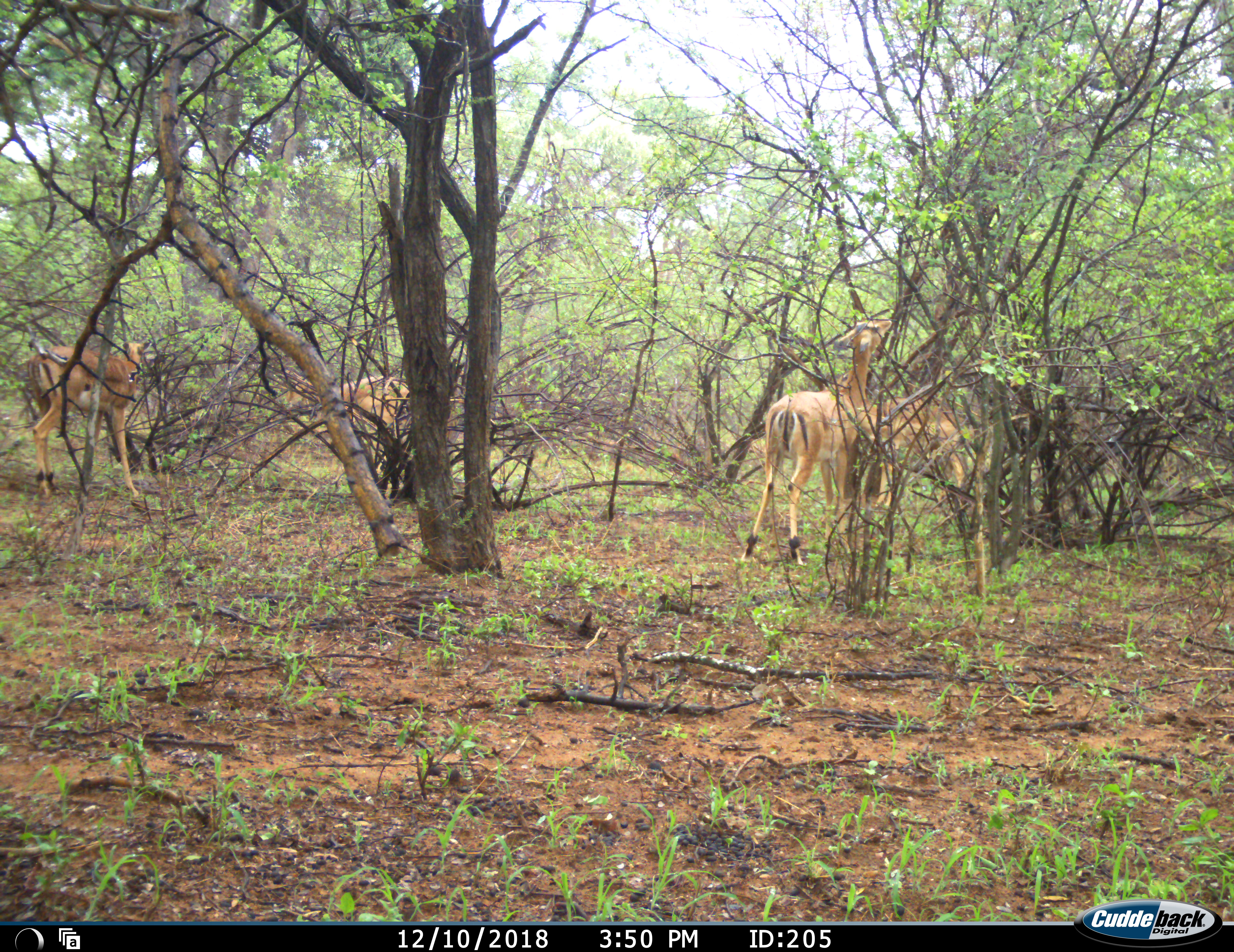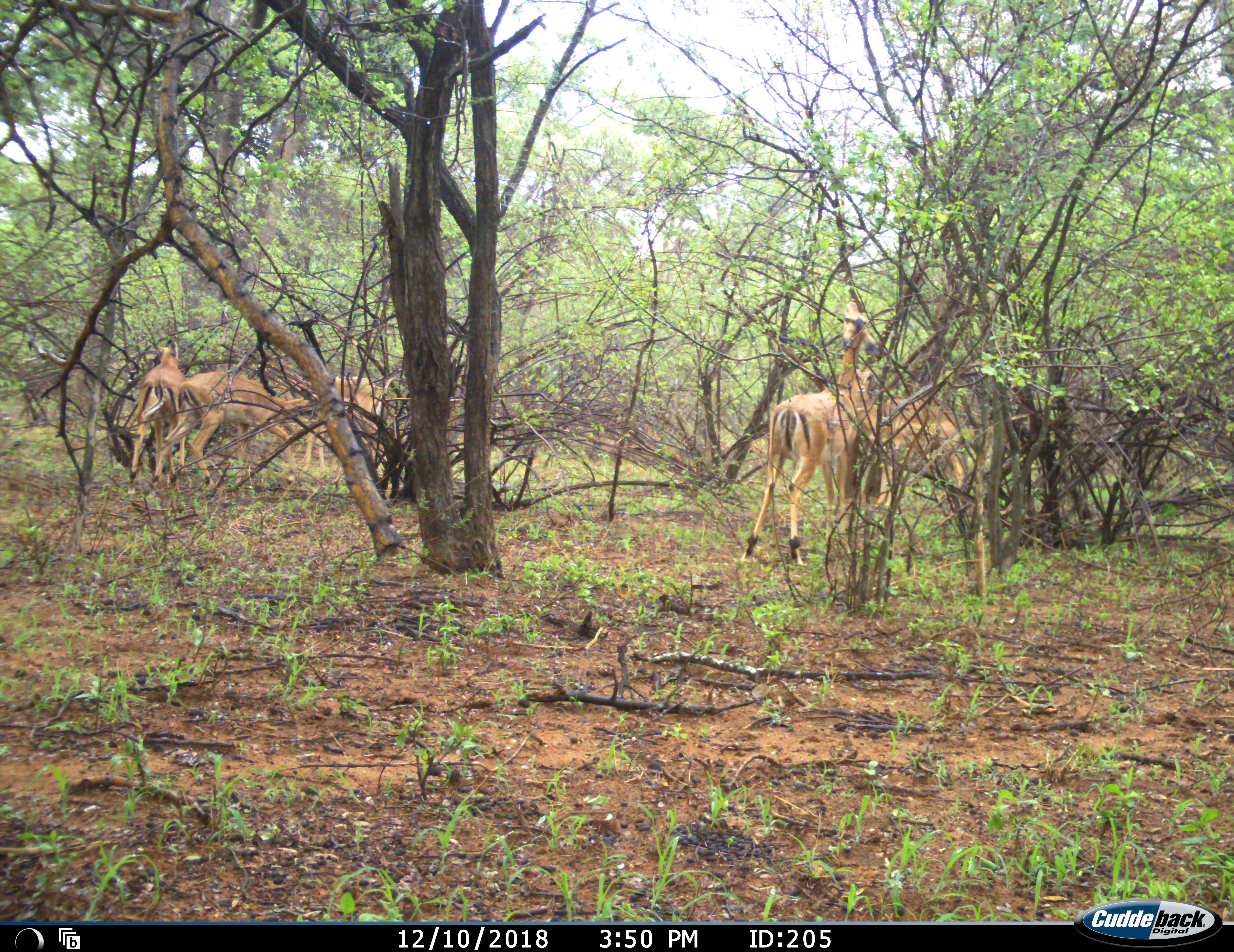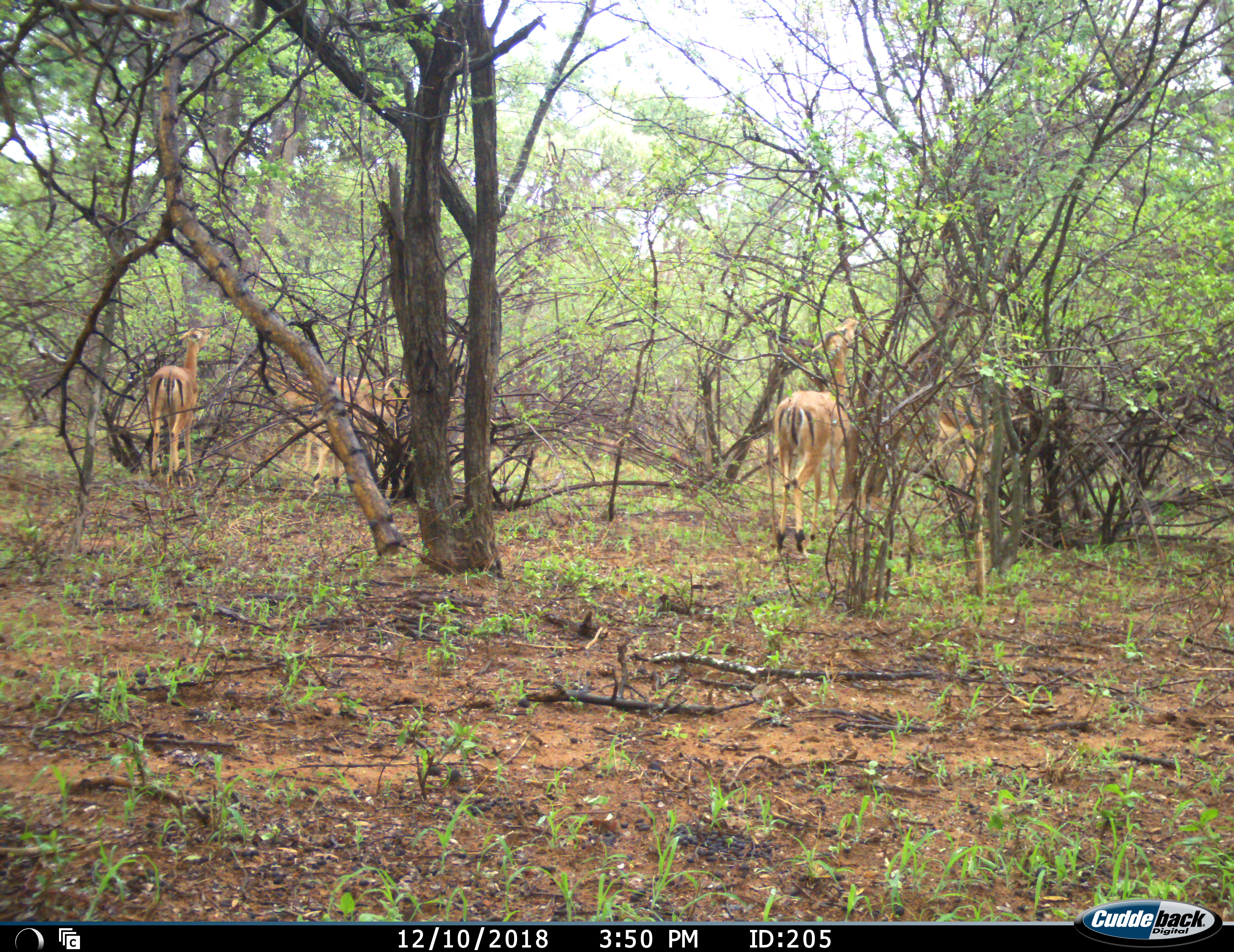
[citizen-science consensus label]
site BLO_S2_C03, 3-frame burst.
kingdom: Animalia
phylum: Chordata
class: Mammalia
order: Artiodactyla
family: Bovidae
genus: Aepyceros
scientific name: Aepyceros melampus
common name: impala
Impala (Aepyceros melampus), count 5. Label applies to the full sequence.